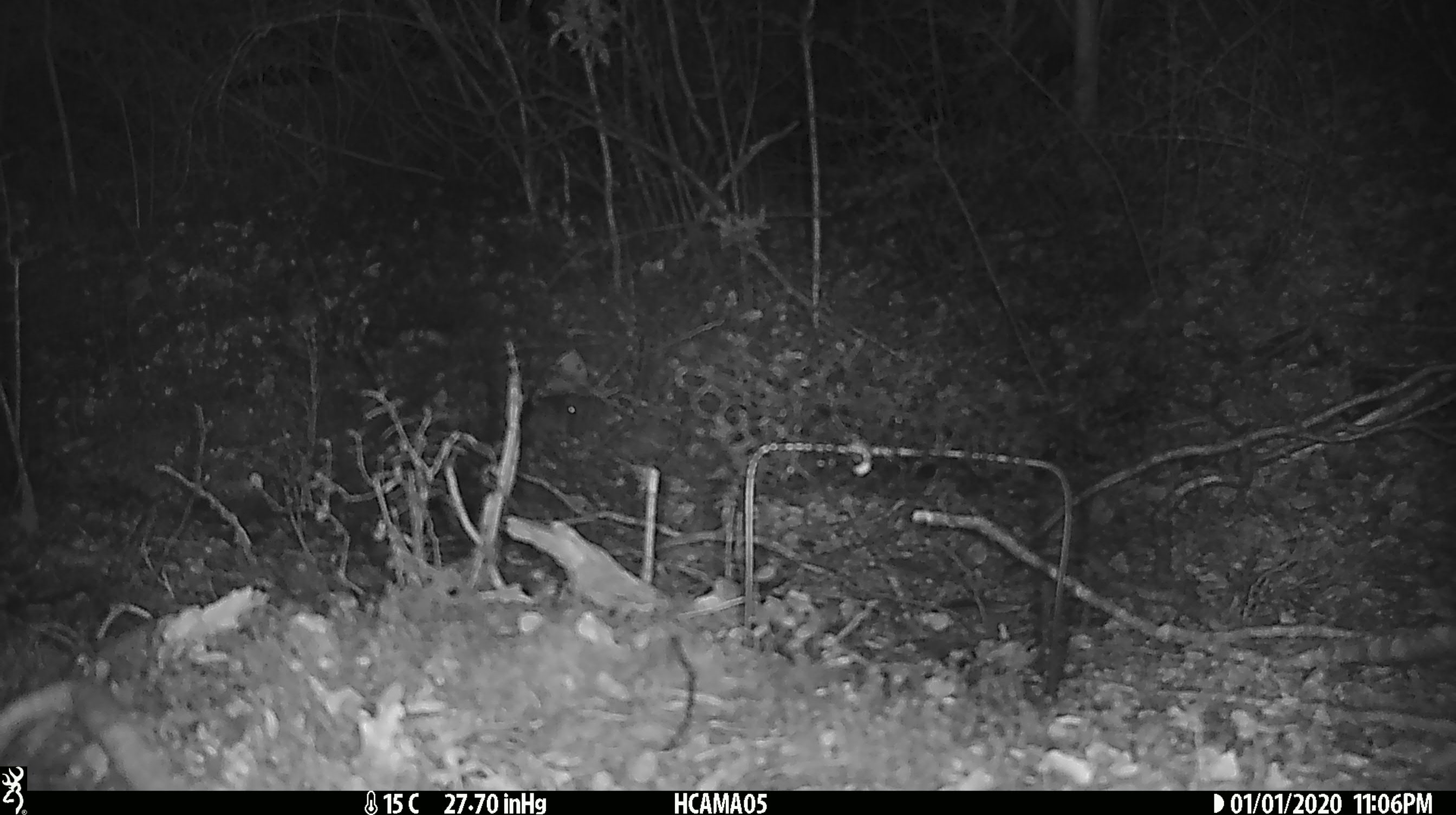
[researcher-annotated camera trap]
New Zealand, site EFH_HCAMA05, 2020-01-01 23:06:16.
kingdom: Animalia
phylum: Chordata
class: Mammalia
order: Rodentia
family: Muridae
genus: Mus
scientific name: Mus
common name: mouse